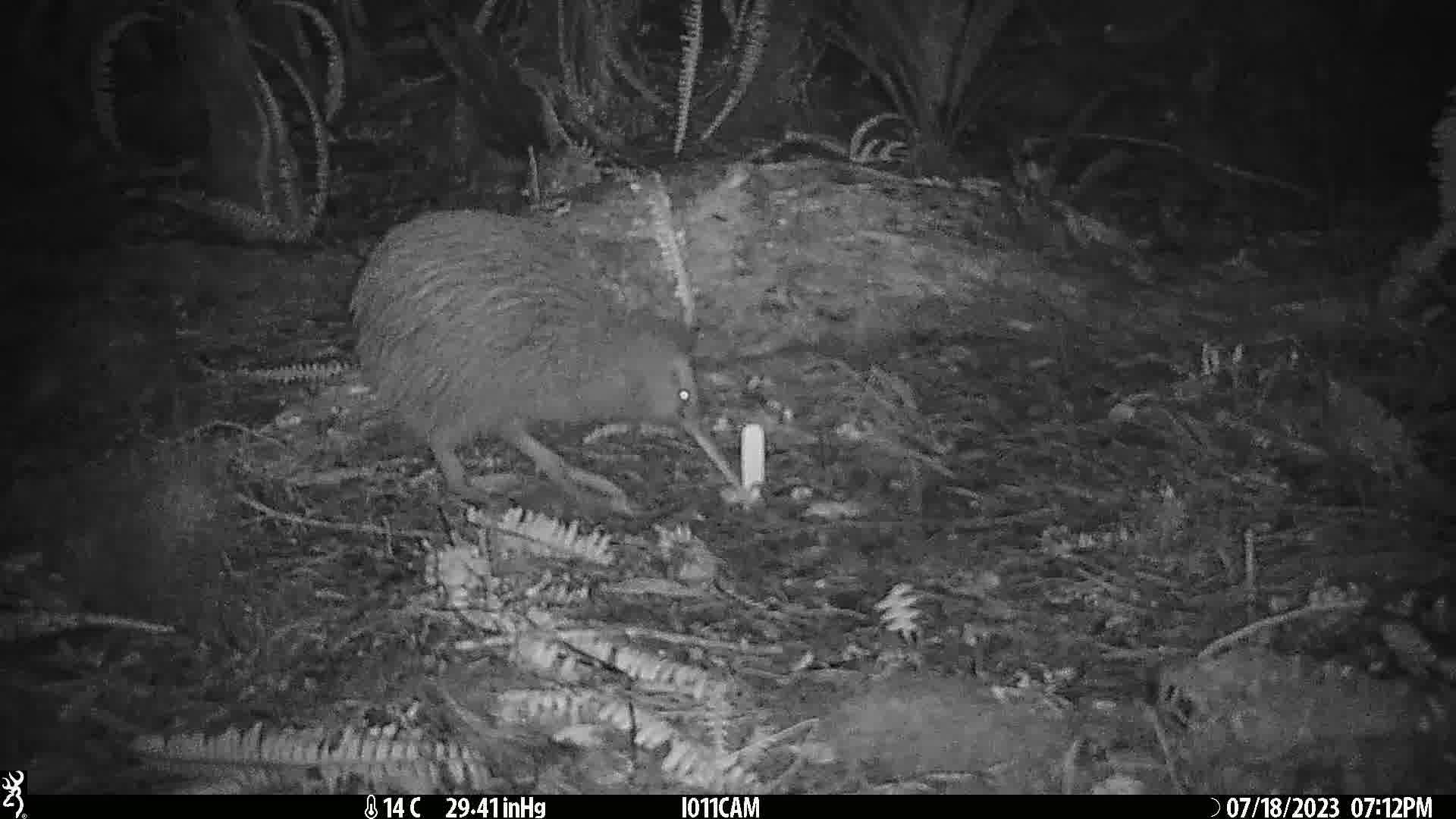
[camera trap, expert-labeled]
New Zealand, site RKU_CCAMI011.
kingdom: Animalia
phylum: Chordata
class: Aves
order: Apterygiformes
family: Apterygidae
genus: Apteryx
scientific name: Apteryx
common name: kiwi